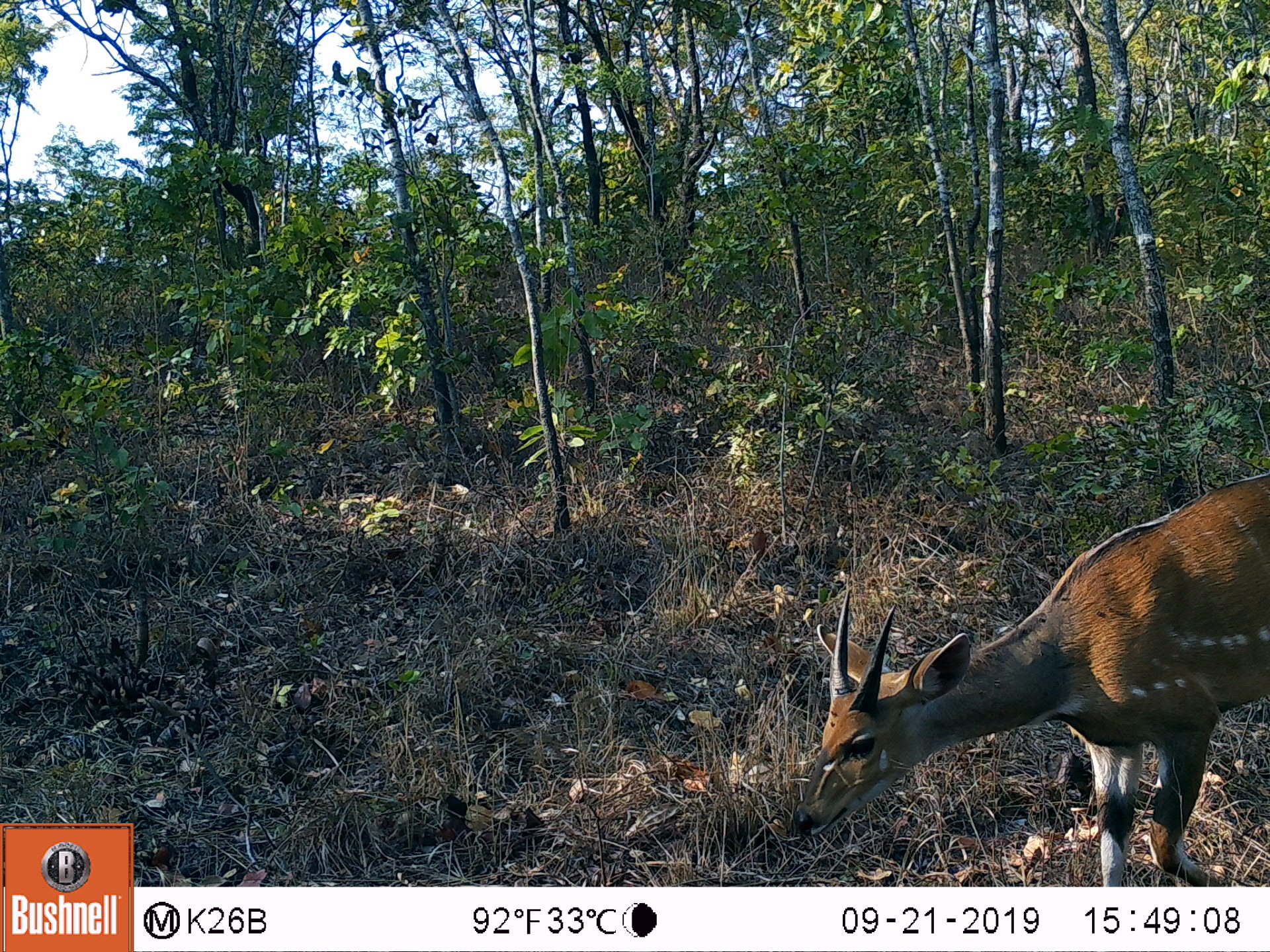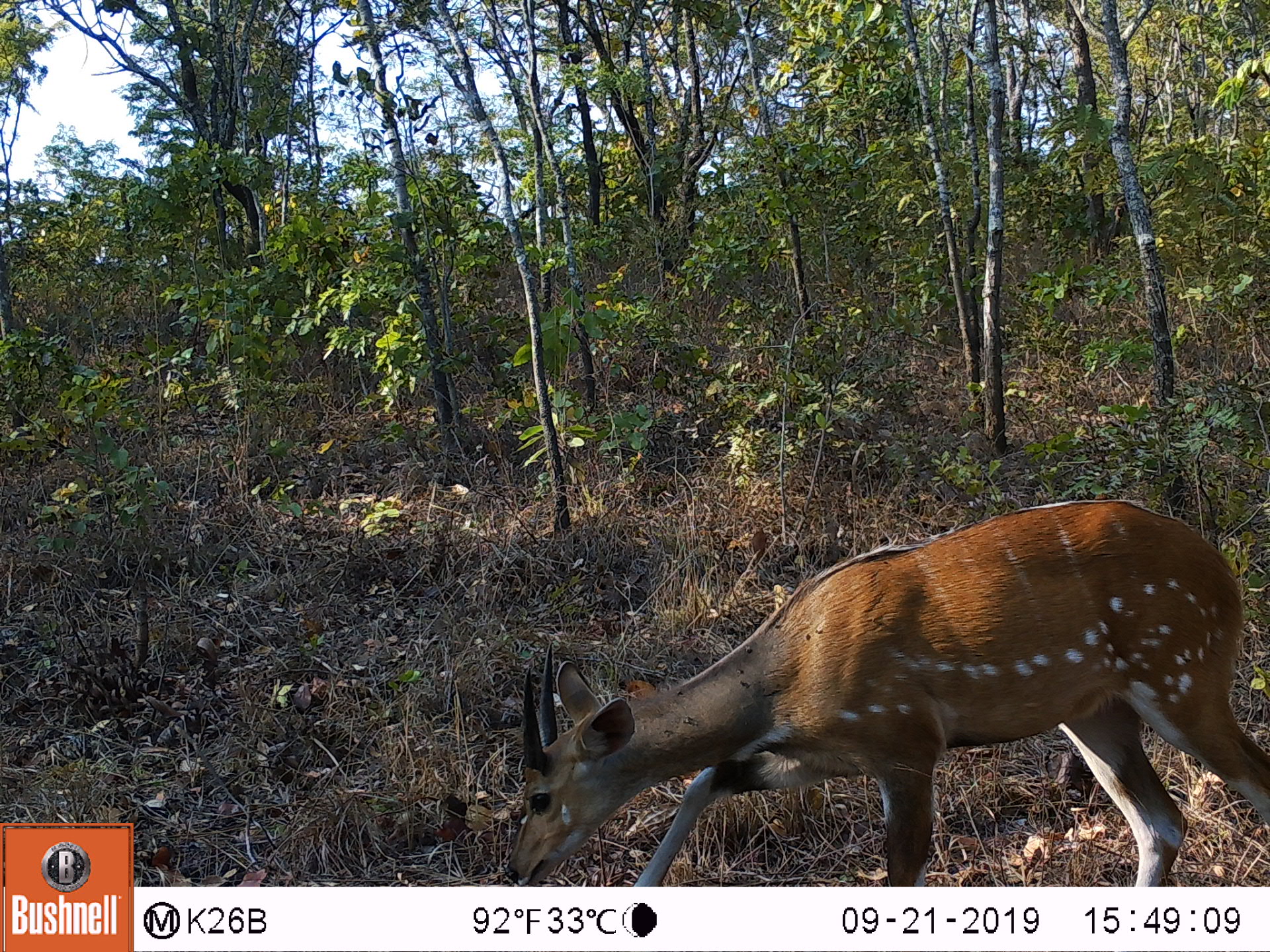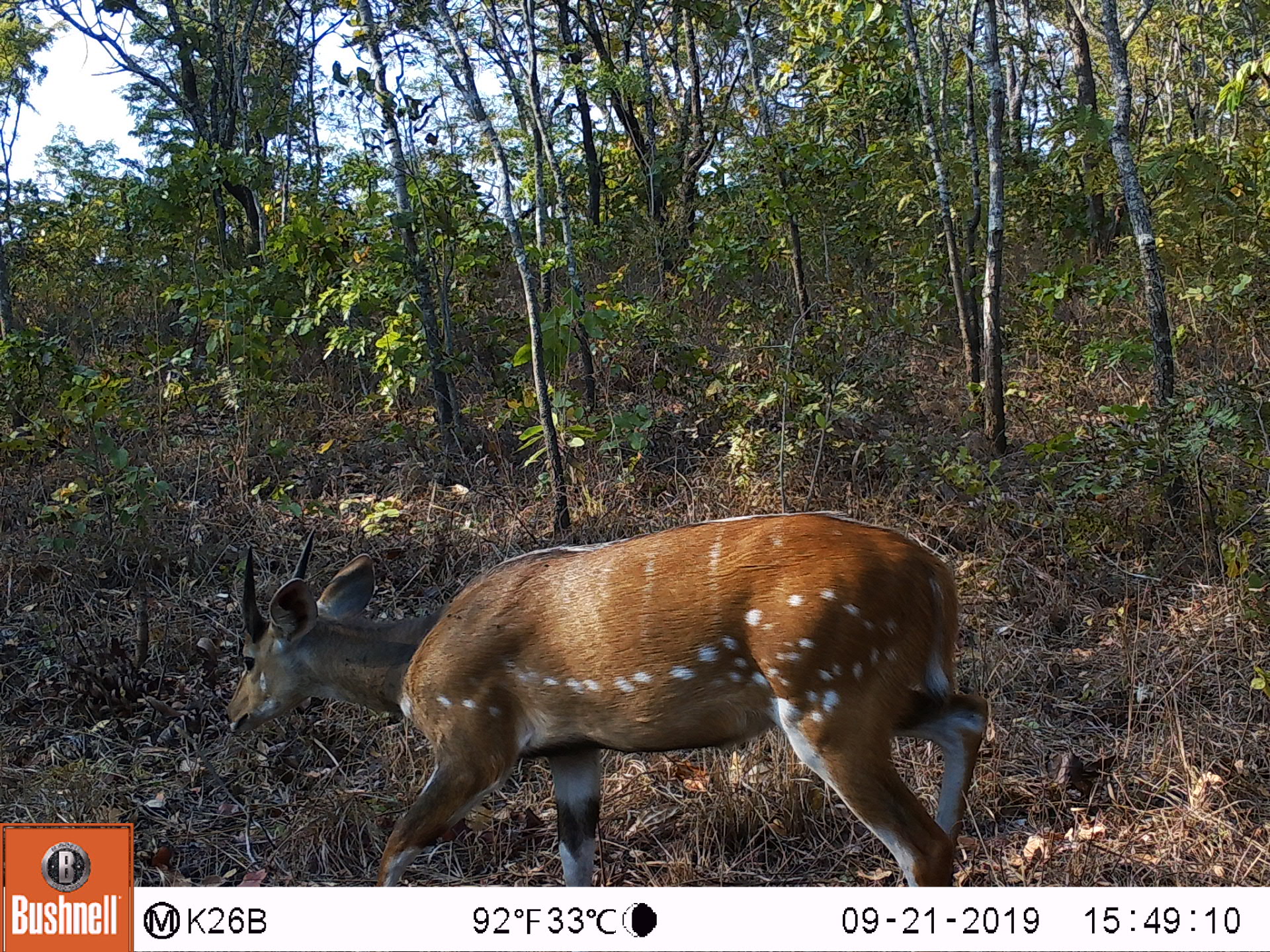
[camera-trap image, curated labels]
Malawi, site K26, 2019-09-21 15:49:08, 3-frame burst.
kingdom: Animalia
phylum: Chordata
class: Mammalia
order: Artiodactyla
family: Bovidae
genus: Tragelaphus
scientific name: Tragelaphus sylvaticus sylvaticus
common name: cape bushbuck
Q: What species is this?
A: Cape bushbuck (Tragelaphus sylvaticus sylvaticus).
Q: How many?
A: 1.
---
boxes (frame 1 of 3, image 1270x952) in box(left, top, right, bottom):
cape bushbuck: box(790, 473, 1268, 884)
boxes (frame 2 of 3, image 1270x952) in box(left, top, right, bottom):
cape bushbuck: box(500, 497, 1268, 880)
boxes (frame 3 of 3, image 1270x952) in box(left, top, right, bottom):
cape bushbuck: box(213, 503, 992, 884)